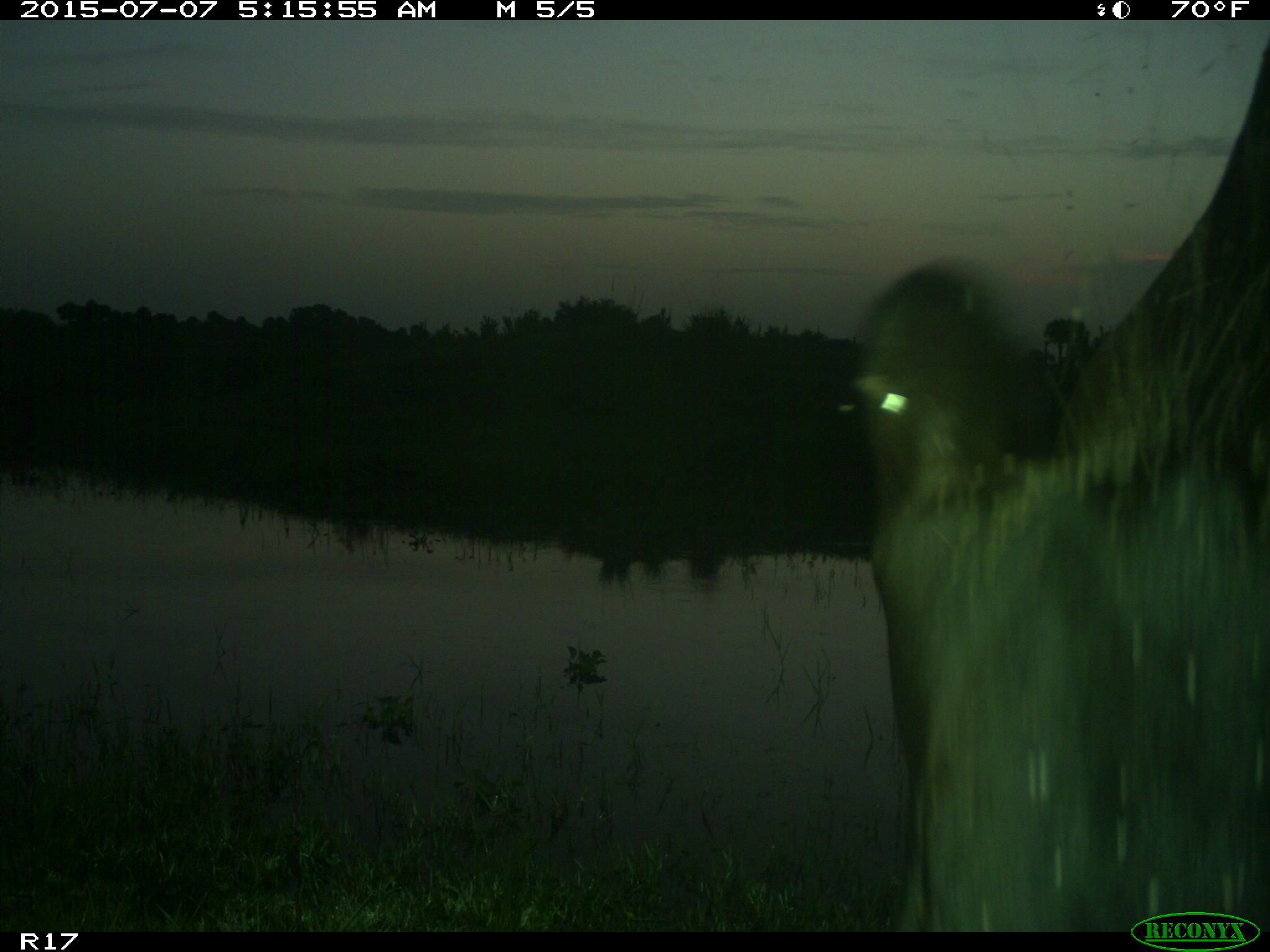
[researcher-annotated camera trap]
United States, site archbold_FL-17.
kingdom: Animalia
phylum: Chordata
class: Mammalia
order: Artiodactyla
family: Bovidae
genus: Bos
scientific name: Bos taurus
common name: domestic cow